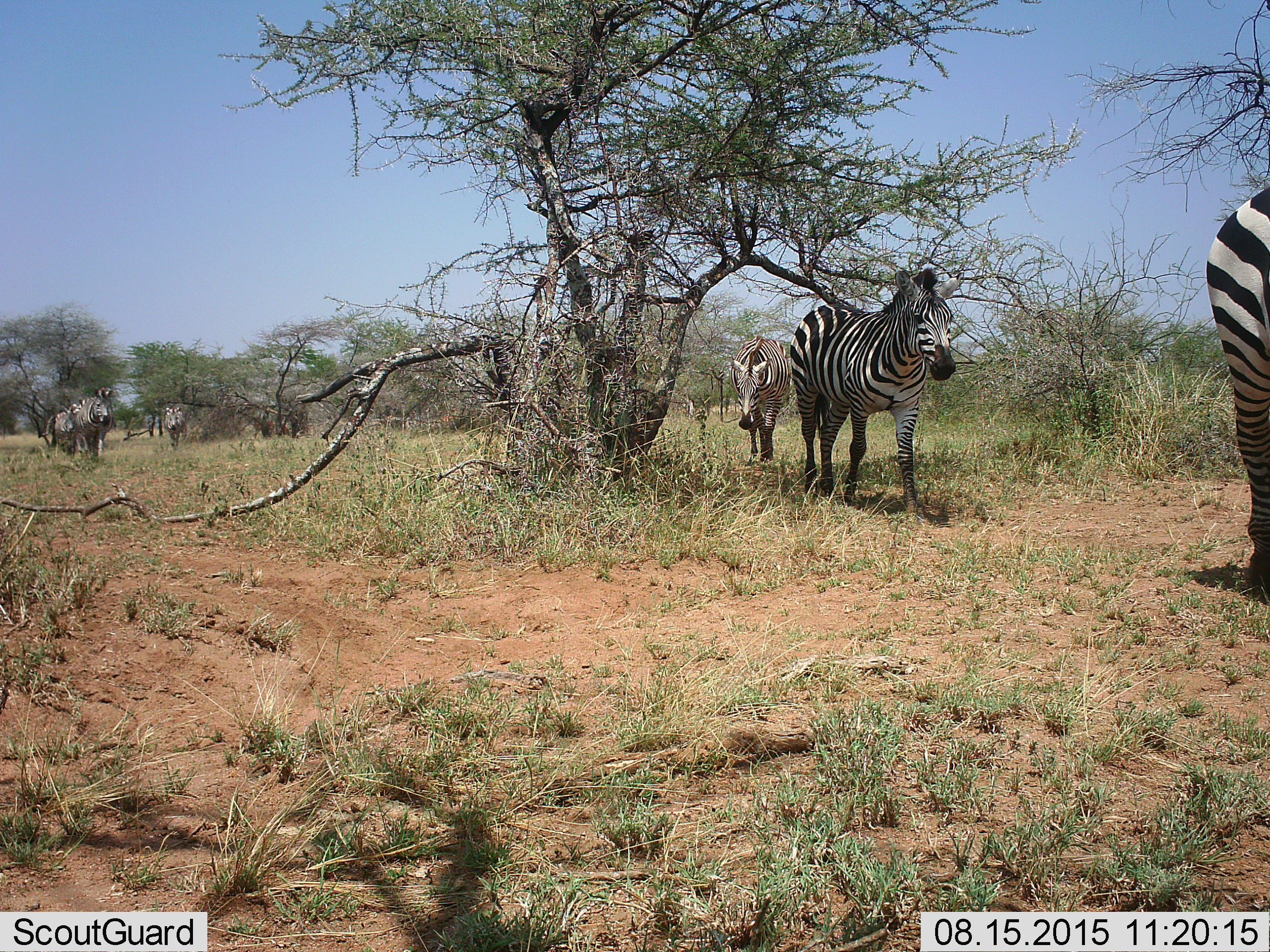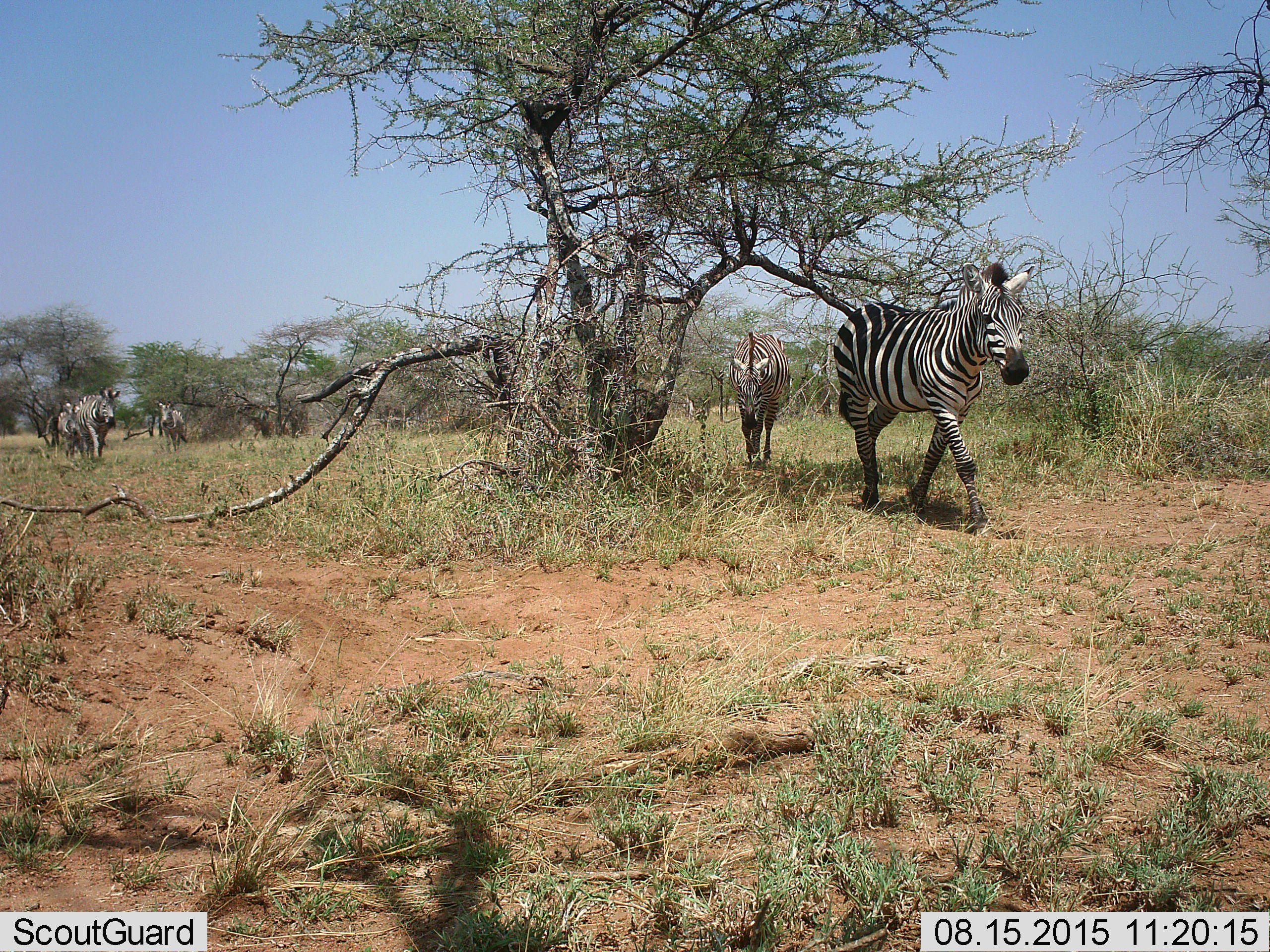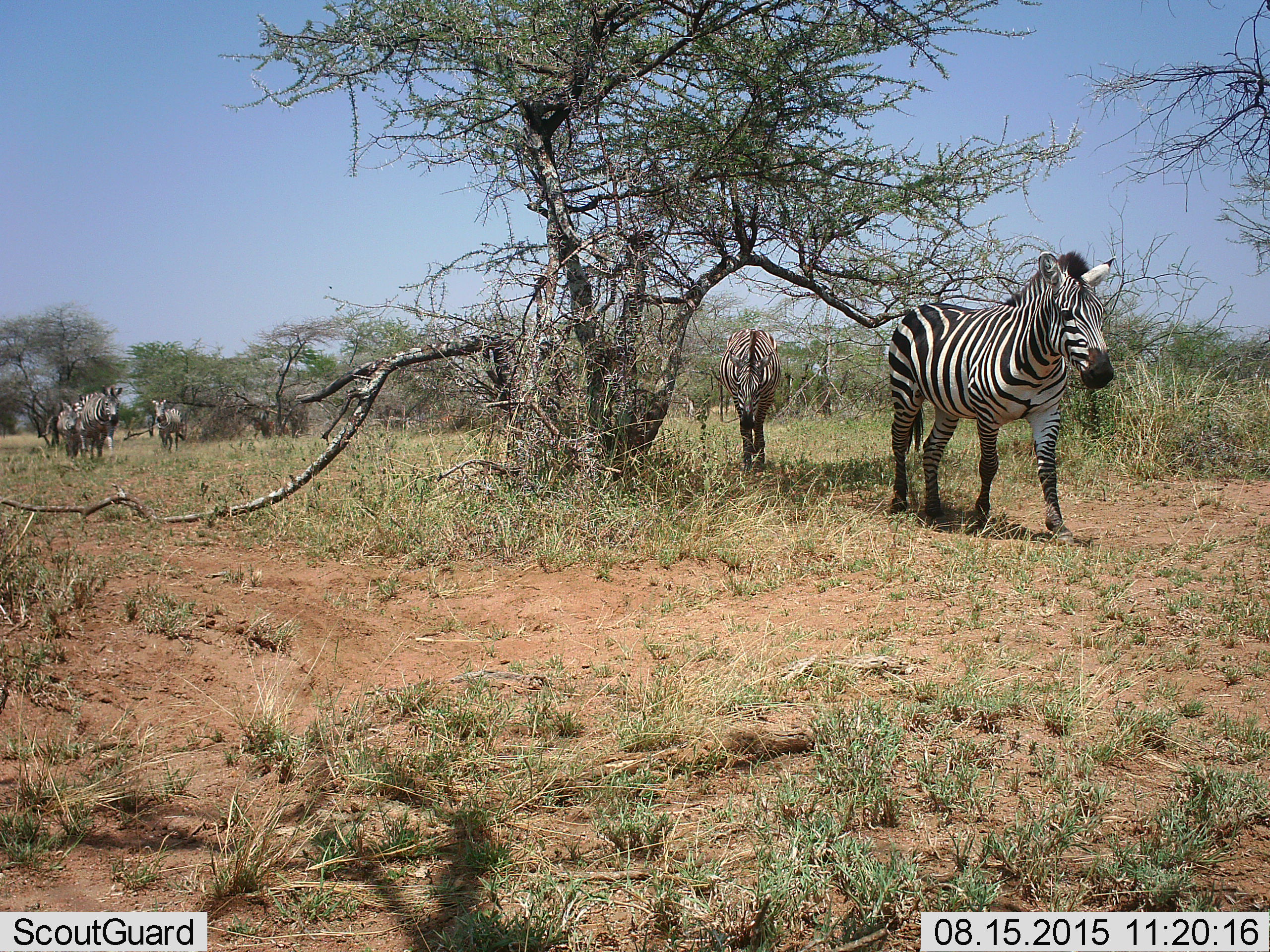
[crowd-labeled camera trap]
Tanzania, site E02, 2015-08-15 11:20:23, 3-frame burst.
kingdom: Animalia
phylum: Chordata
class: Mammalia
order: Perissodactyla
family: Equidae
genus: Equus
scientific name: Equus quagga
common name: plains zebra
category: zebra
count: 6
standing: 16%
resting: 0%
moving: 100%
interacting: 0%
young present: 0%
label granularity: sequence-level